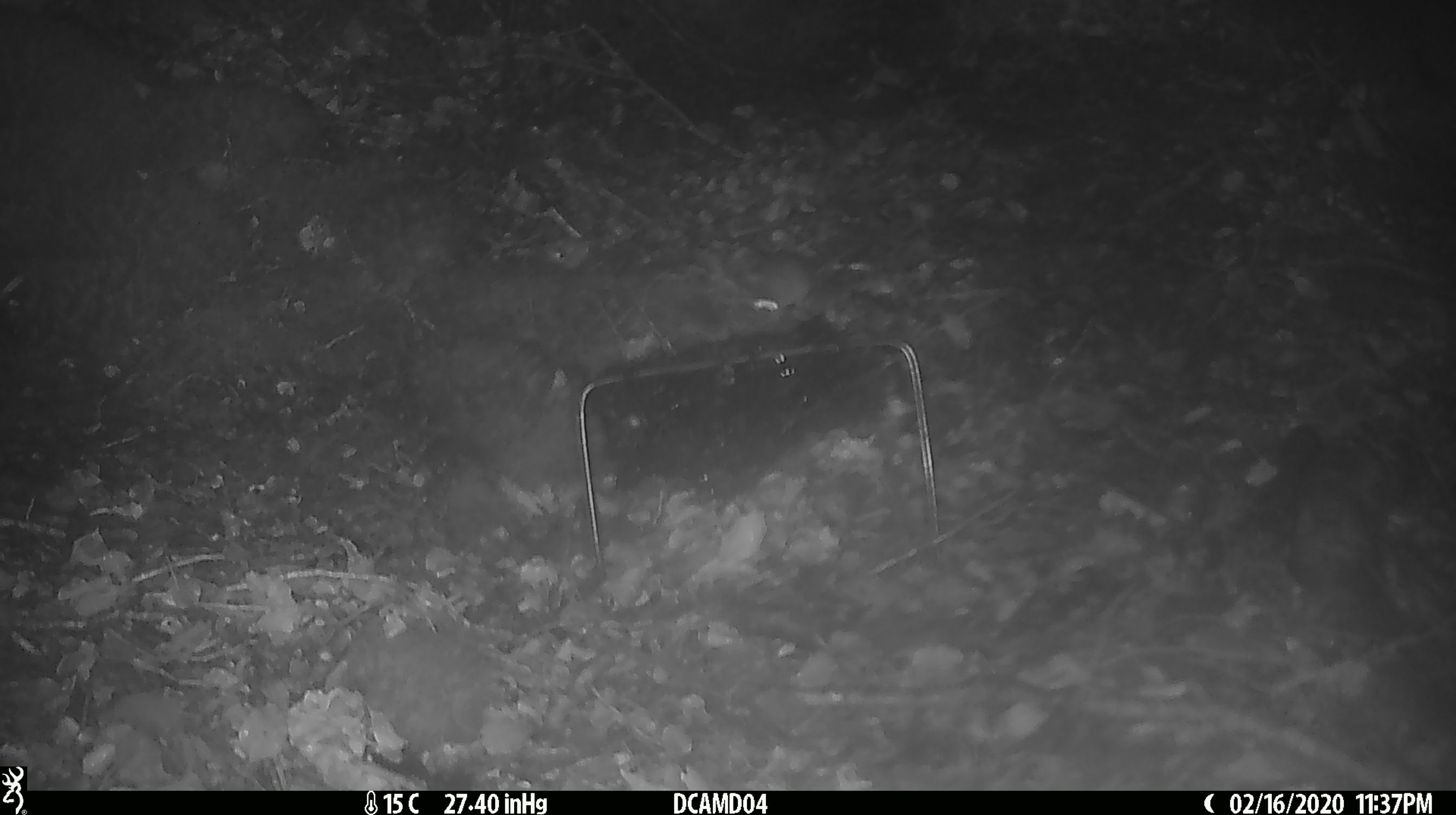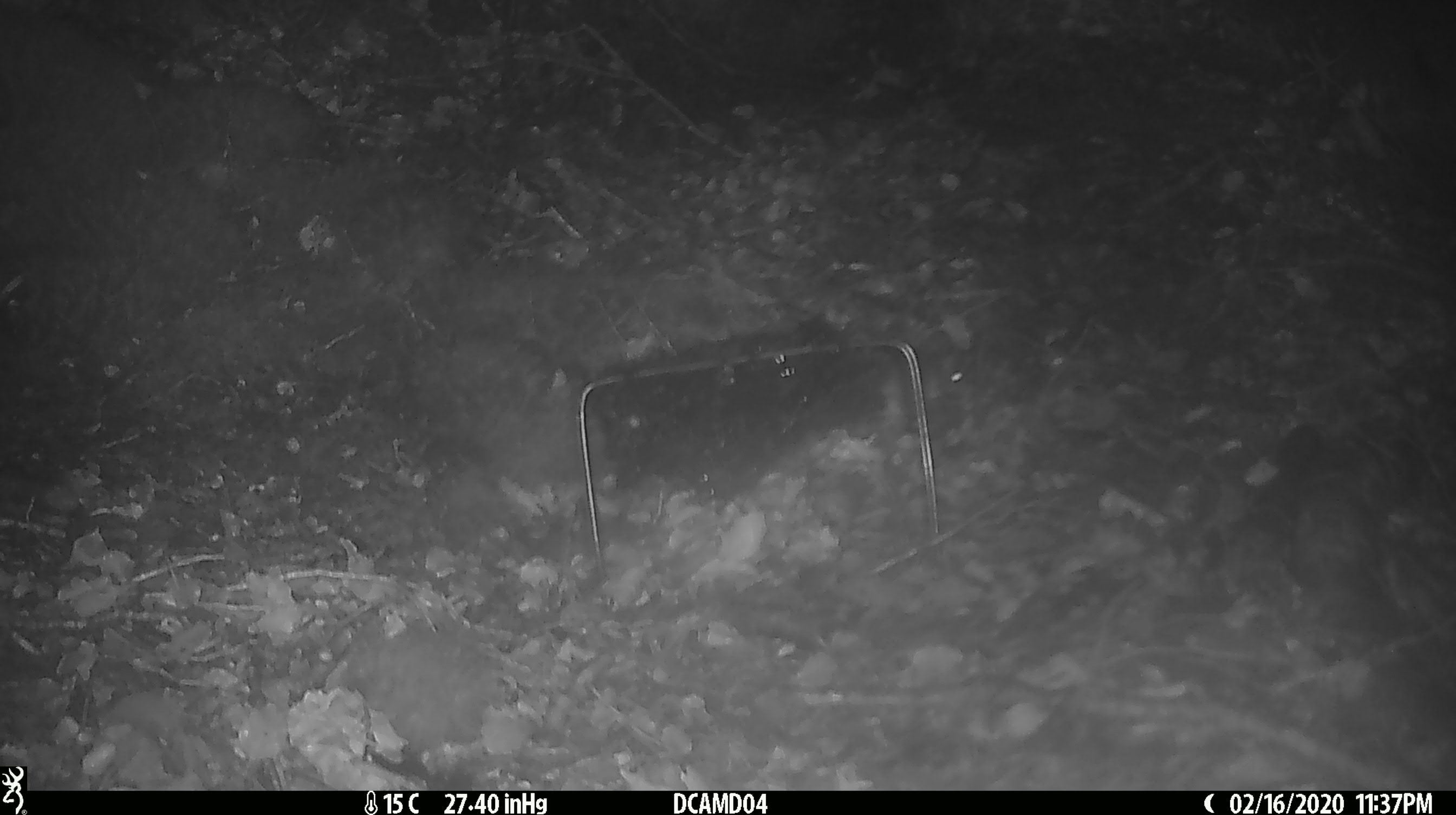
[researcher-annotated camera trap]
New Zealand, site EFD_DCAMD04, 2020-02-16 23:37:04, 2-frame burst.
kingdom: Animalia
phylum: Chordata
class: Mammalia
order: Rodentia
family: Muridae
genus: Mus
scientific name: Mus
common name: mouse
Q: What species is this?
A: Mouse (Mus).